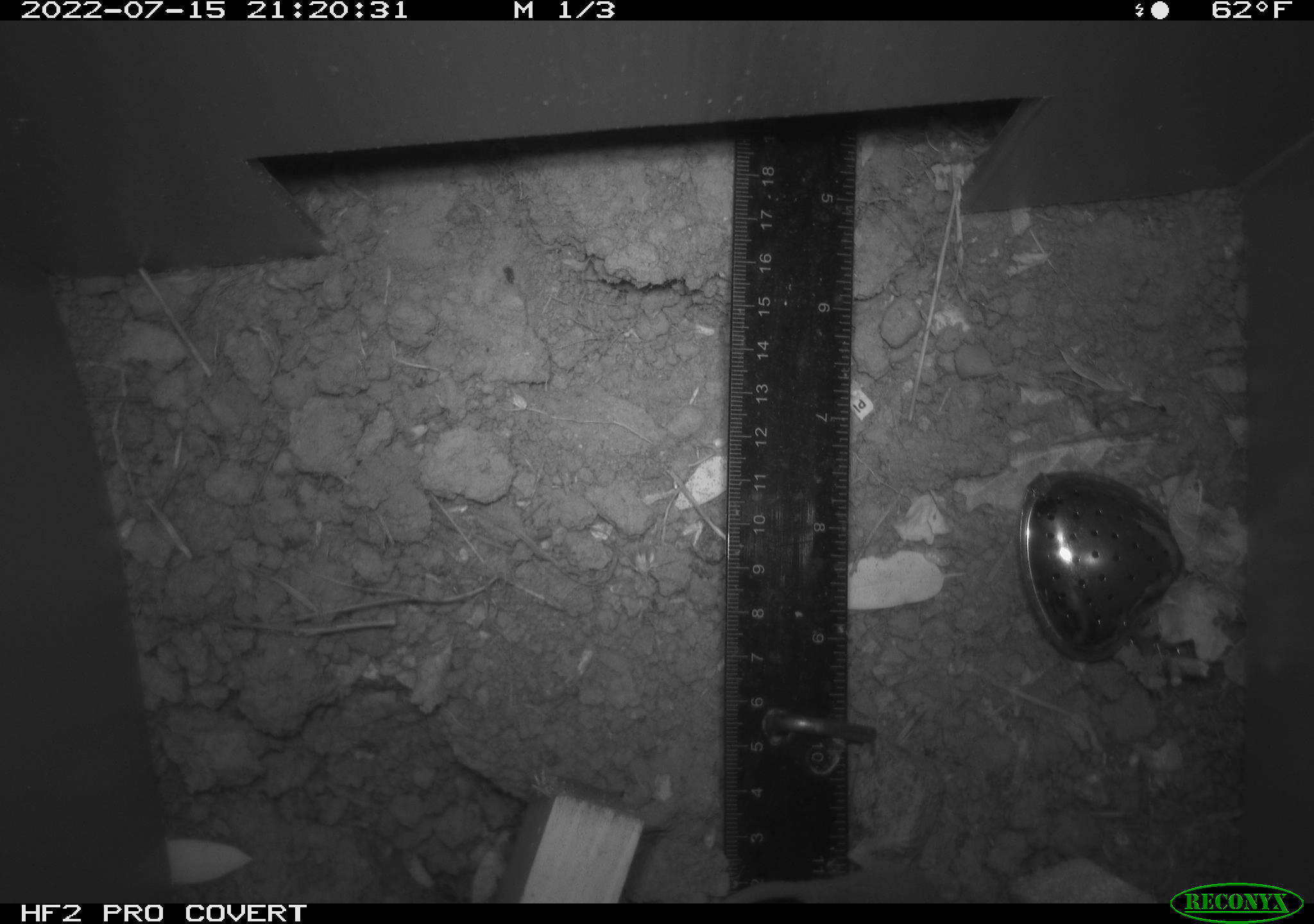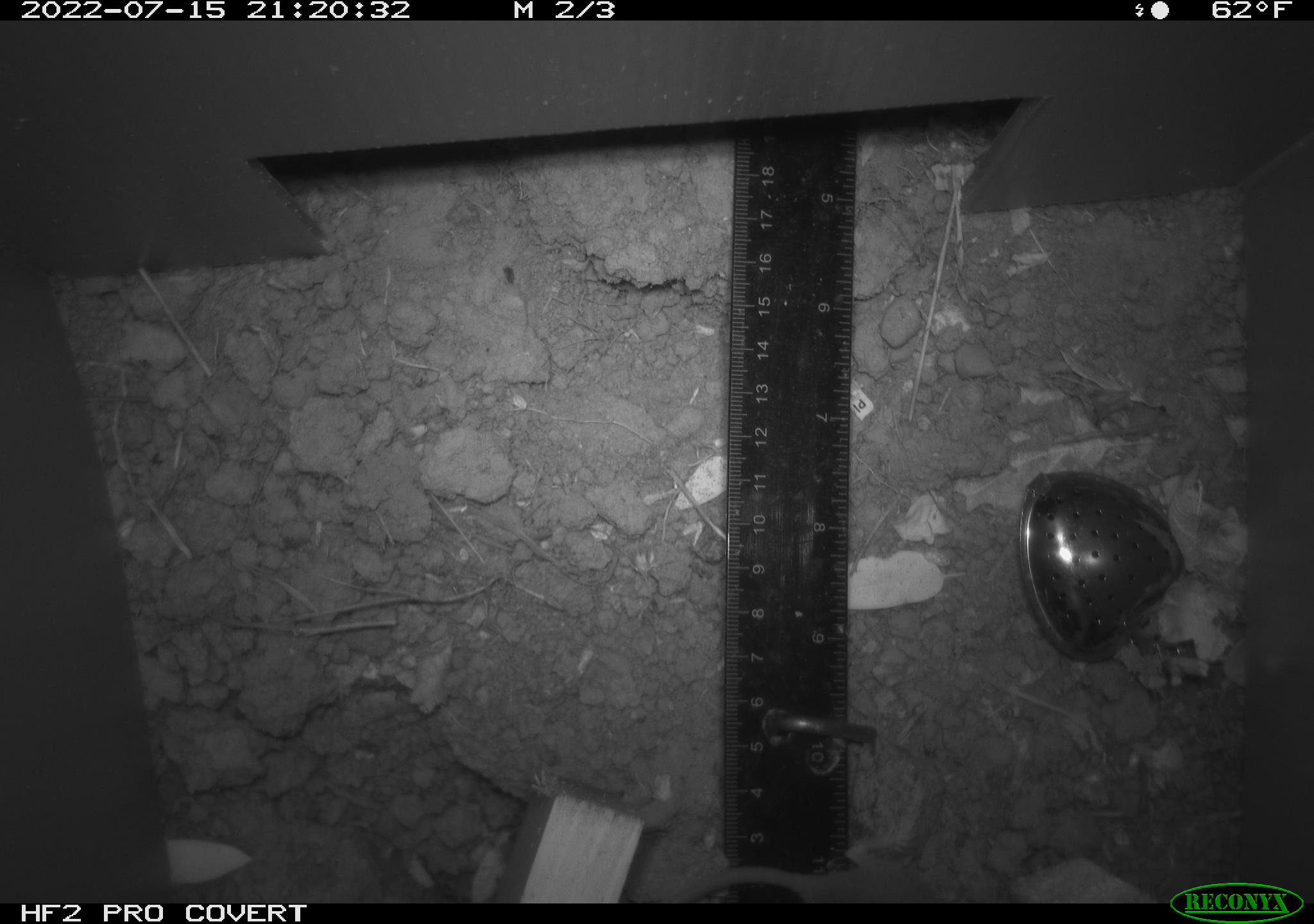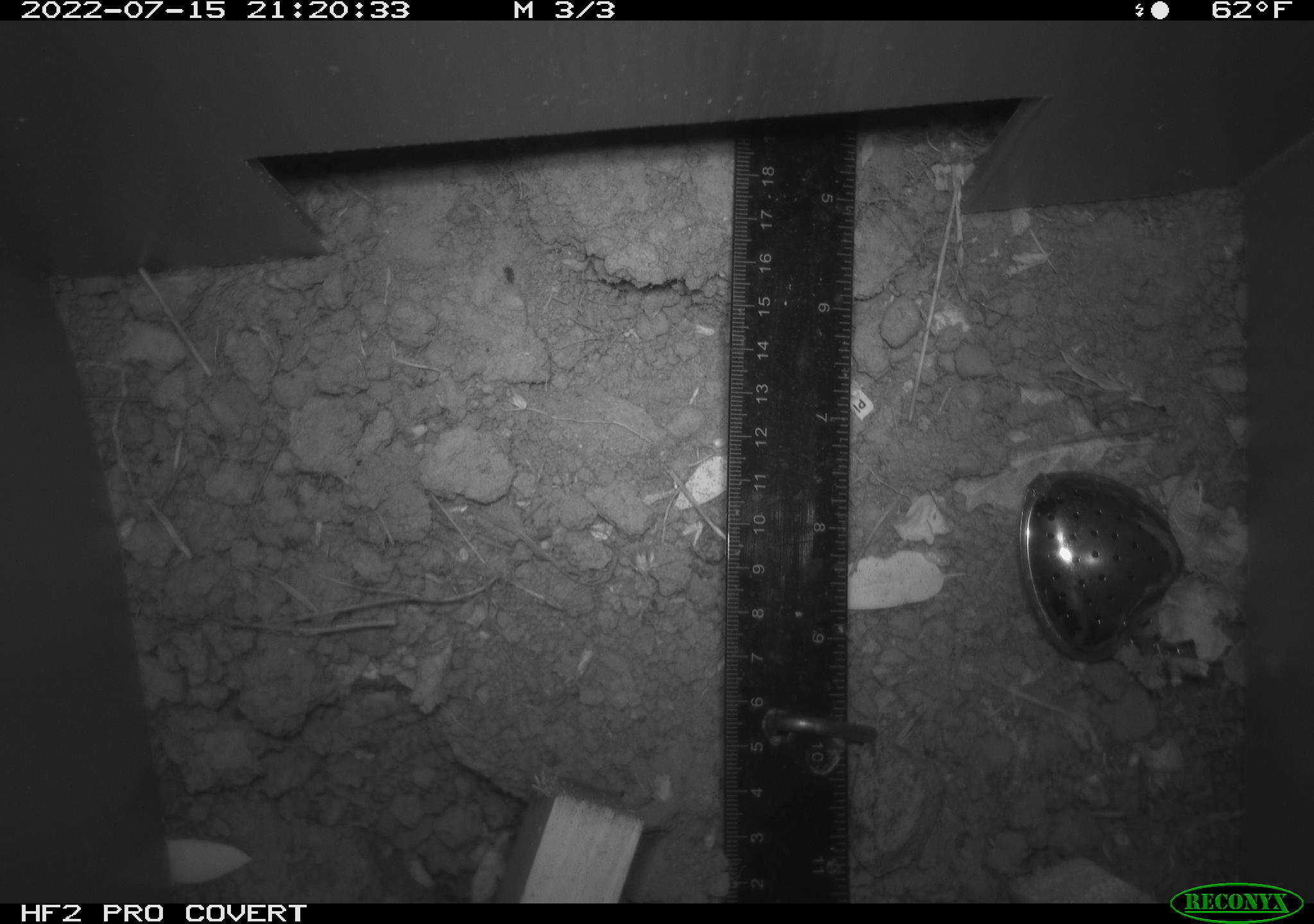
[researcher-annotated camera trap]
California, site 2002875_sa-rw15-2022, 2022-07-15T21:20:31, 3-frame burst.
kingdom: Animalia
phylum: Chordata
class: Mammalia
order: Rodentia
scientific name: Rodentia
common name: rodent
Rodent (Rodentia).